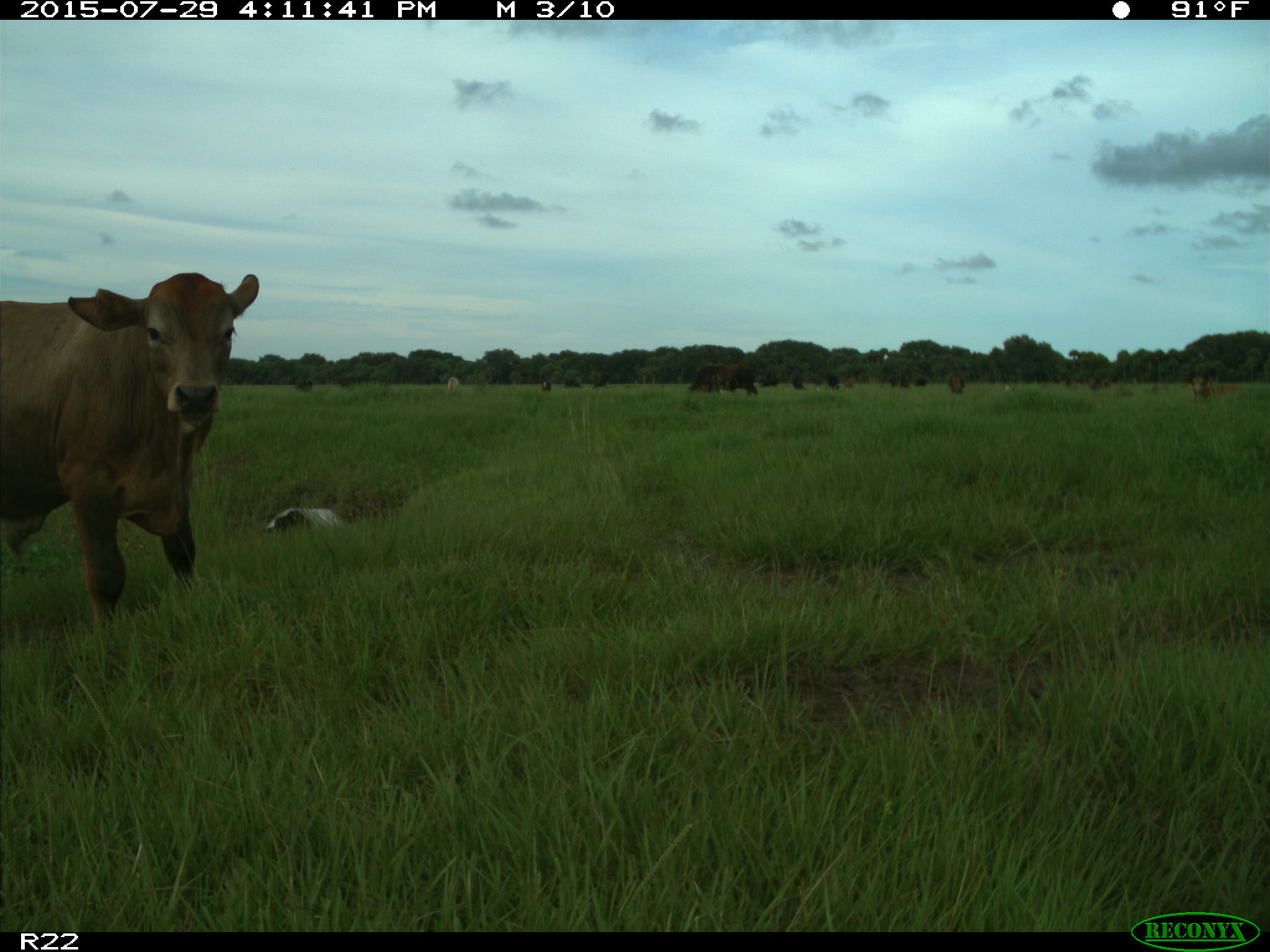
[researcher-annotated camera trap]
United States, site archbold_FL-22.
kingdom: Animalia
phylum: Chordata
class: Mammalia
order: Artiodactyla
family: Bovidae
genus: Bos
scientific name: Bos taurus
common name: domestic cow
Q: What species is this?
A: Bos taurus (domestic cow).